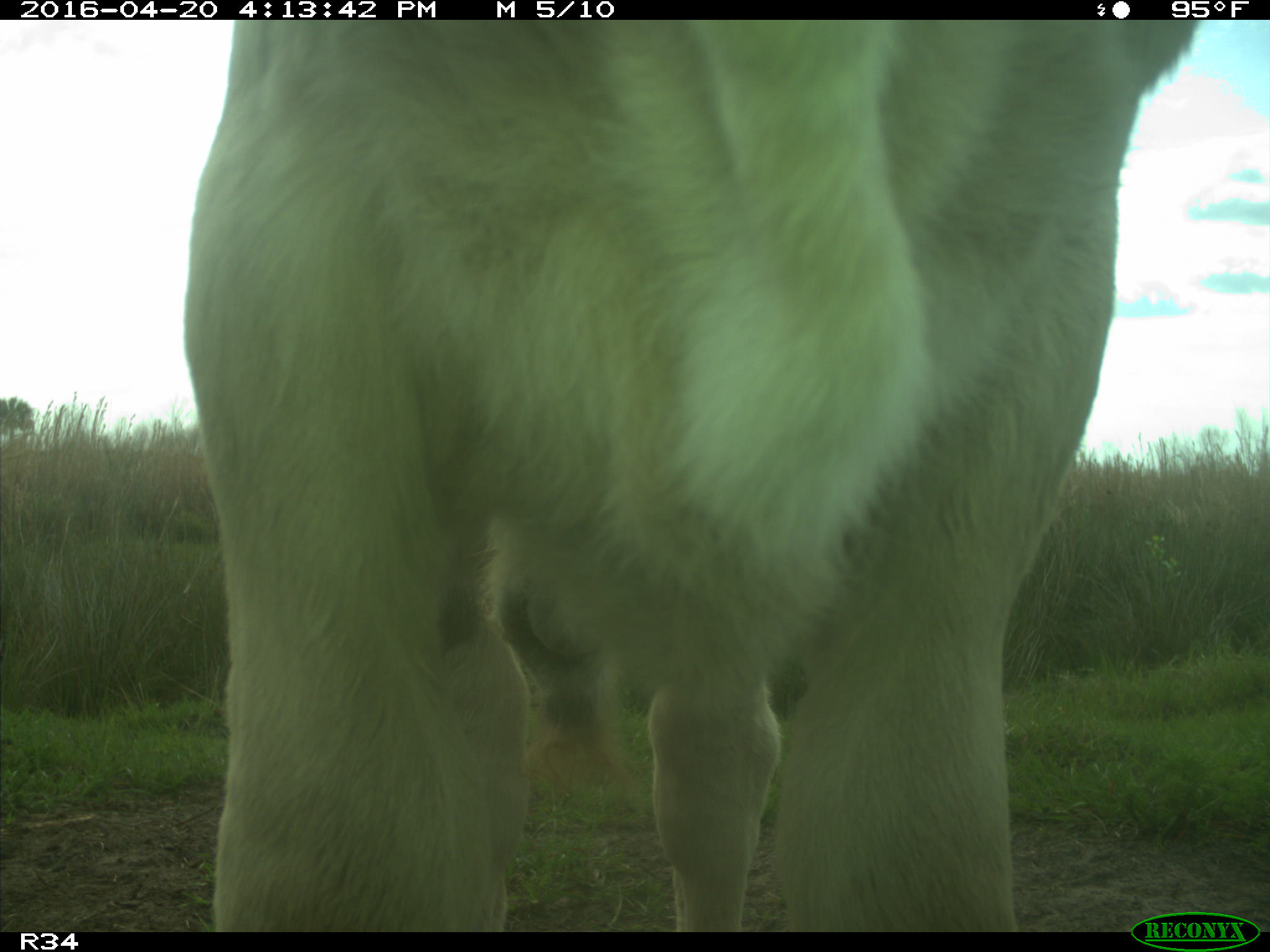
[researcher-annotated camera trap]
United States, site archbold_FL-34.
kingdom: Animalia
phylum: Chordata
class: Mammalia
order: Artiodactyla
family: Bovidae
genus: Bos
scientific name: Bos taurus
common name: domestic cow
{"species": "Bos taurus (domestic cow)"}